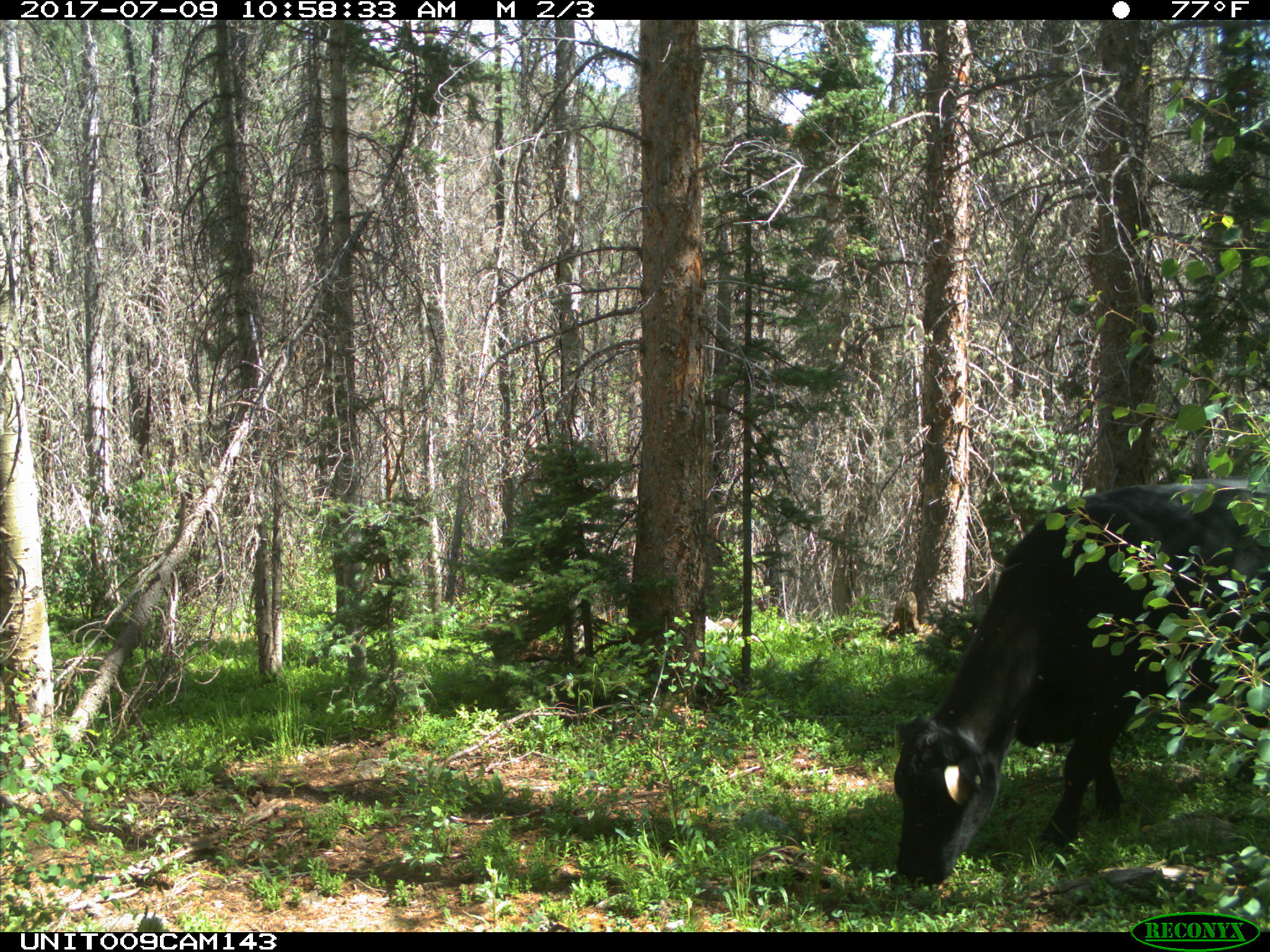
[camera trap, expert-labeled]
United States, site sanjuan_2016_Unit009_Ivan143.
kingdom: Animalia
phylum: Chordata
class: Mammalia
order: Artiodactyla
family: Bovidae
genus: Bos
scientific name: Bos taurus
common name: domestic cow